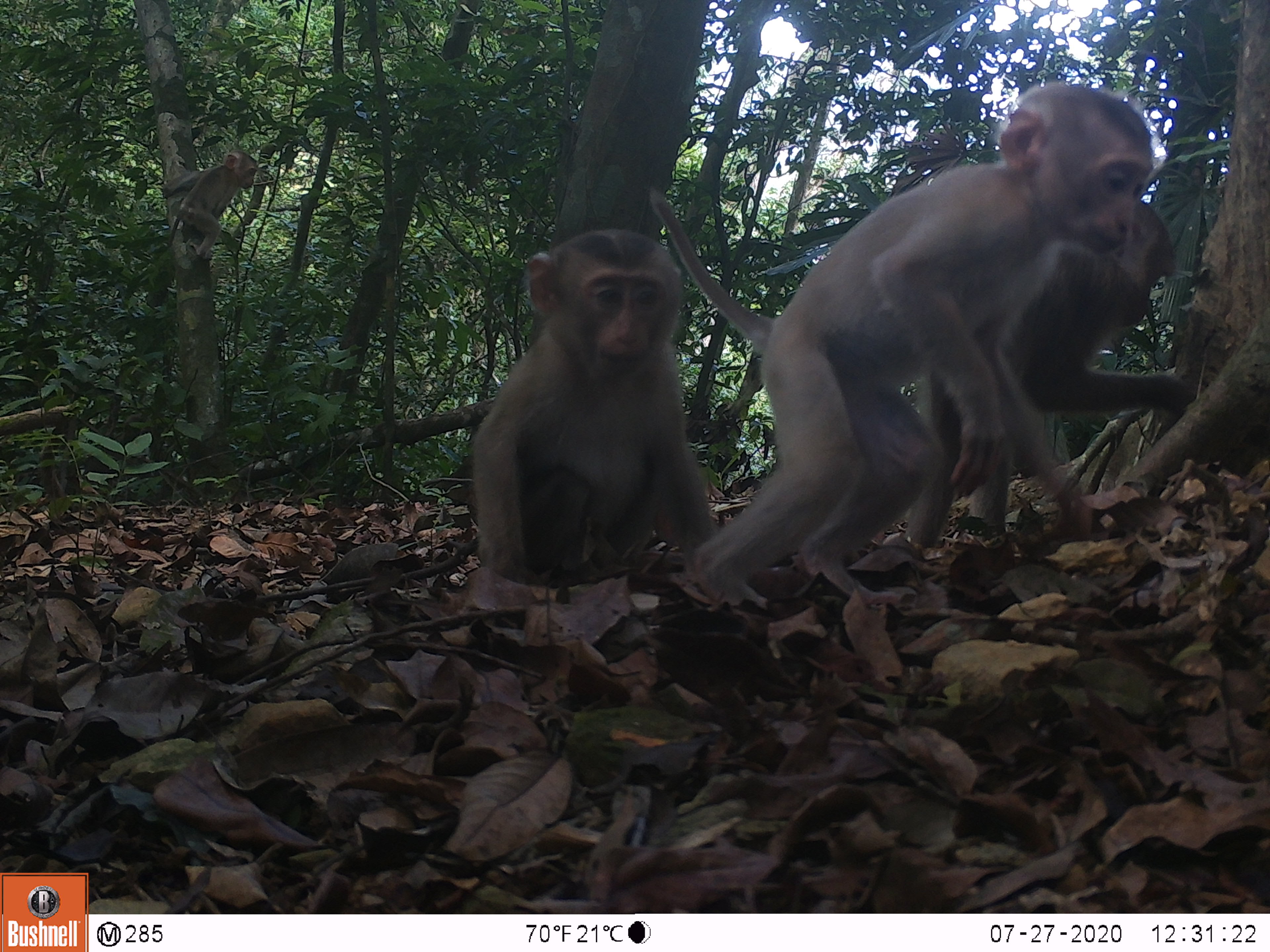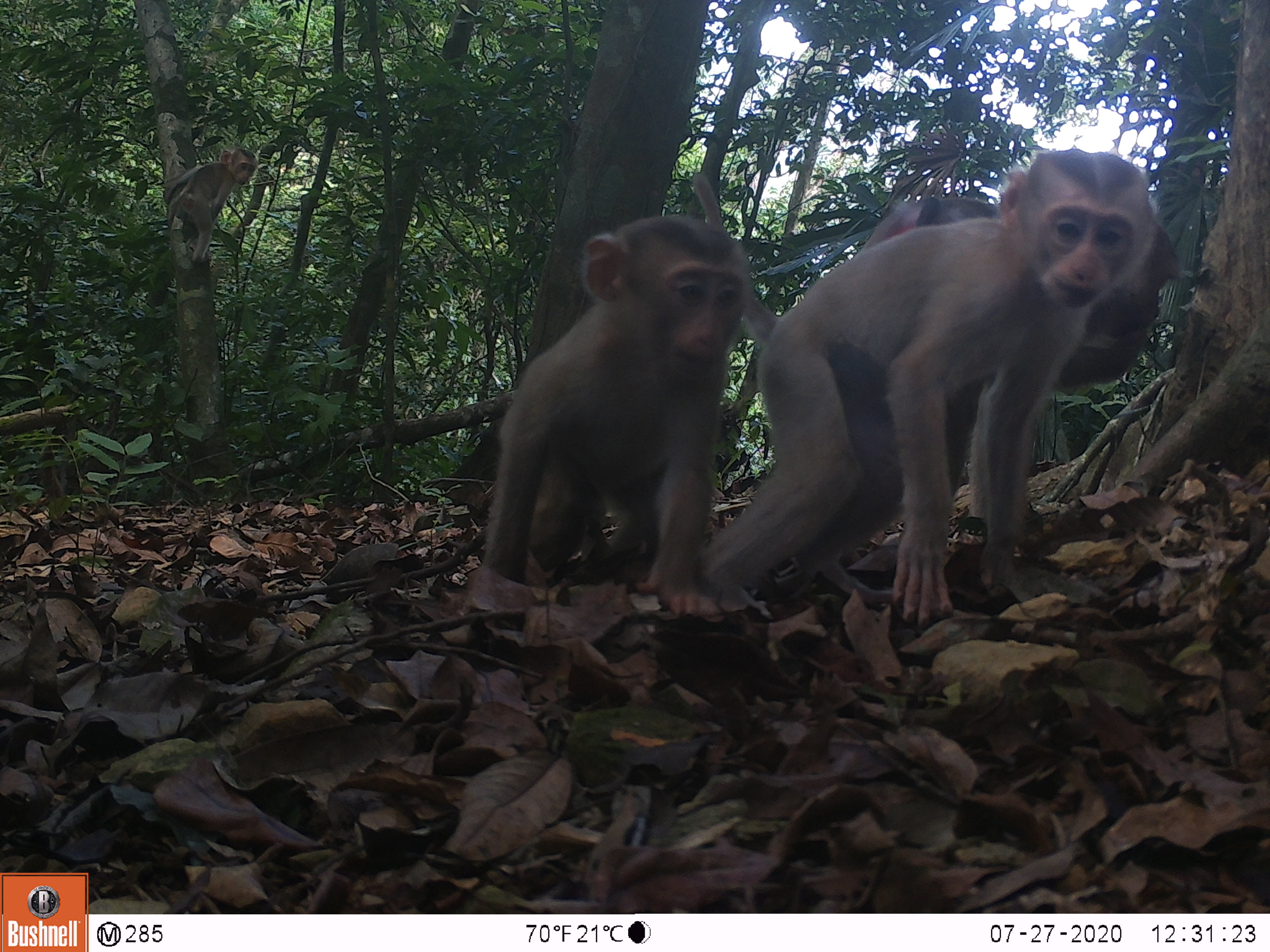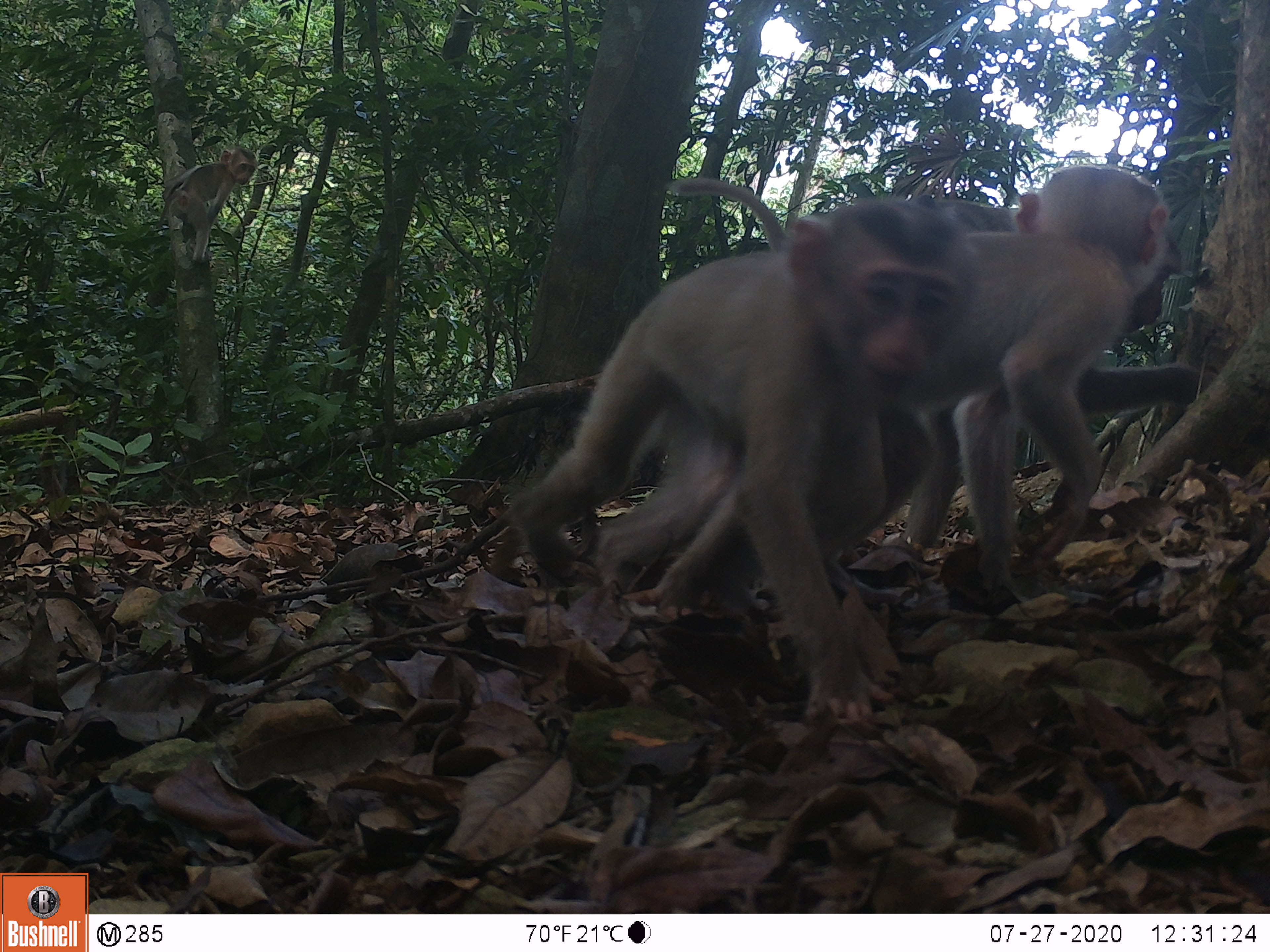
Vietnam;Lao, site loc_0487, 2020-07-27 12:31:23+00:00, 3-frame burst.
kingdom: Animalia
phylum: Chordata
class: Mammalia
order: Primates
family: Cercopithecidae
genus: Macaca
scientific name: Macaca nemestrina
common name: pig-tailed macaque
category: pig tailed macaque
Pig tailed macaque (pig-tailed macaque) (Macaca nemestrina). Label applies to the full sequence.